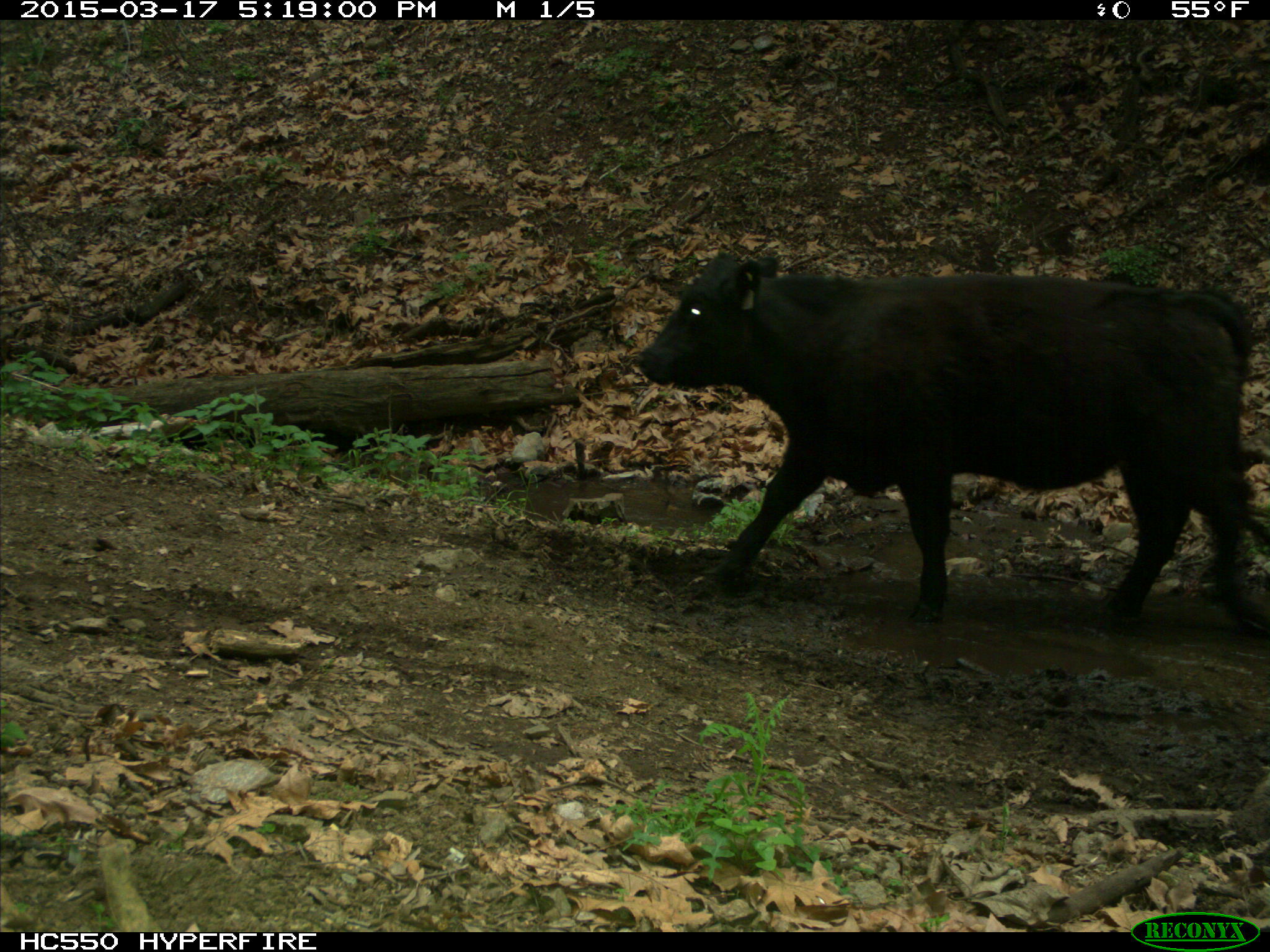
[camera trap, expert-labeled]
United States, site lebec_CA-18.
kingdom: Animalia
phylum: Chordata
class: Mammalia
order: Artiodactyla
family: Bovidae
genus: Bos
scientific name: Bos taurus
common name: domestic cow